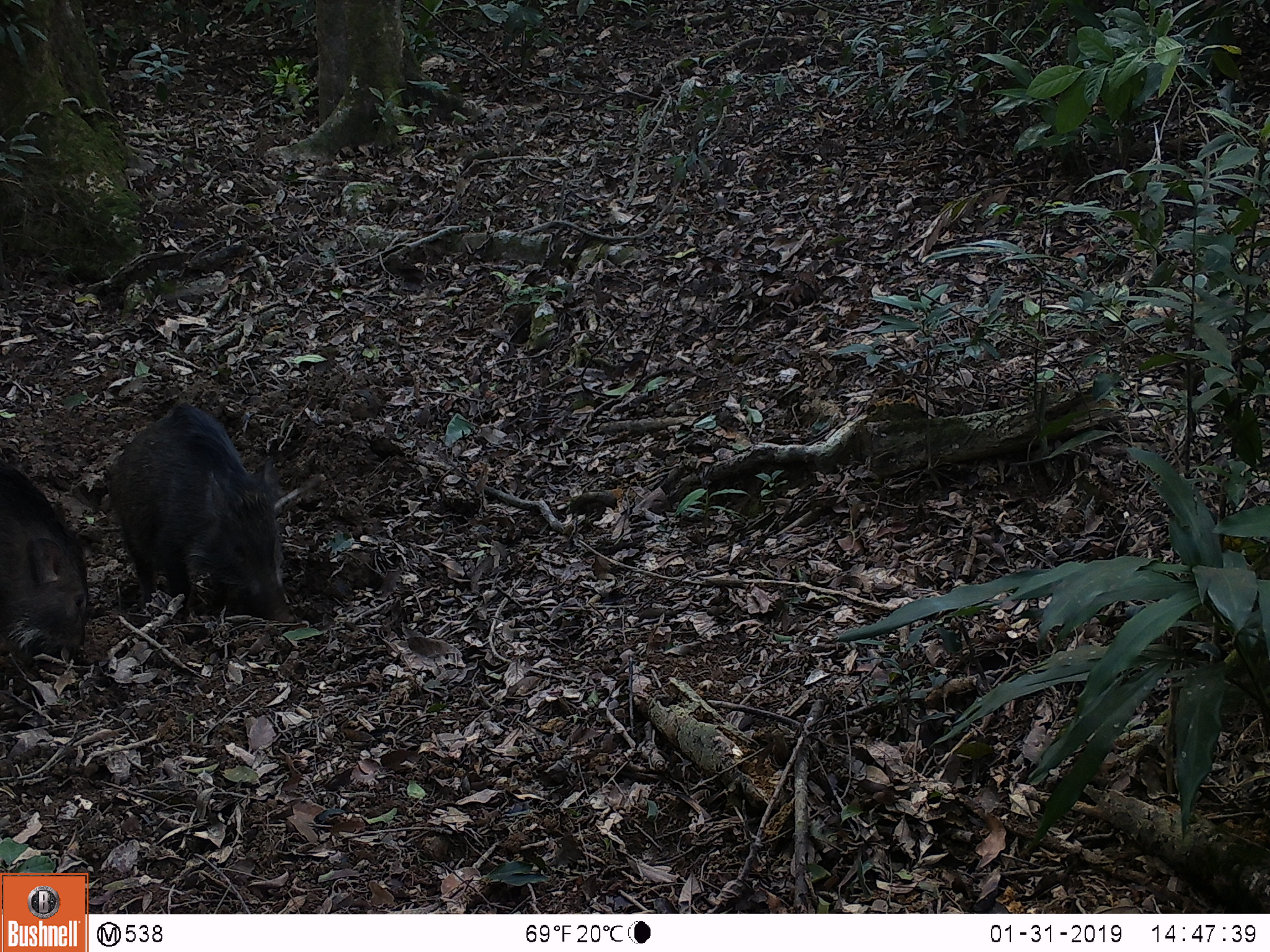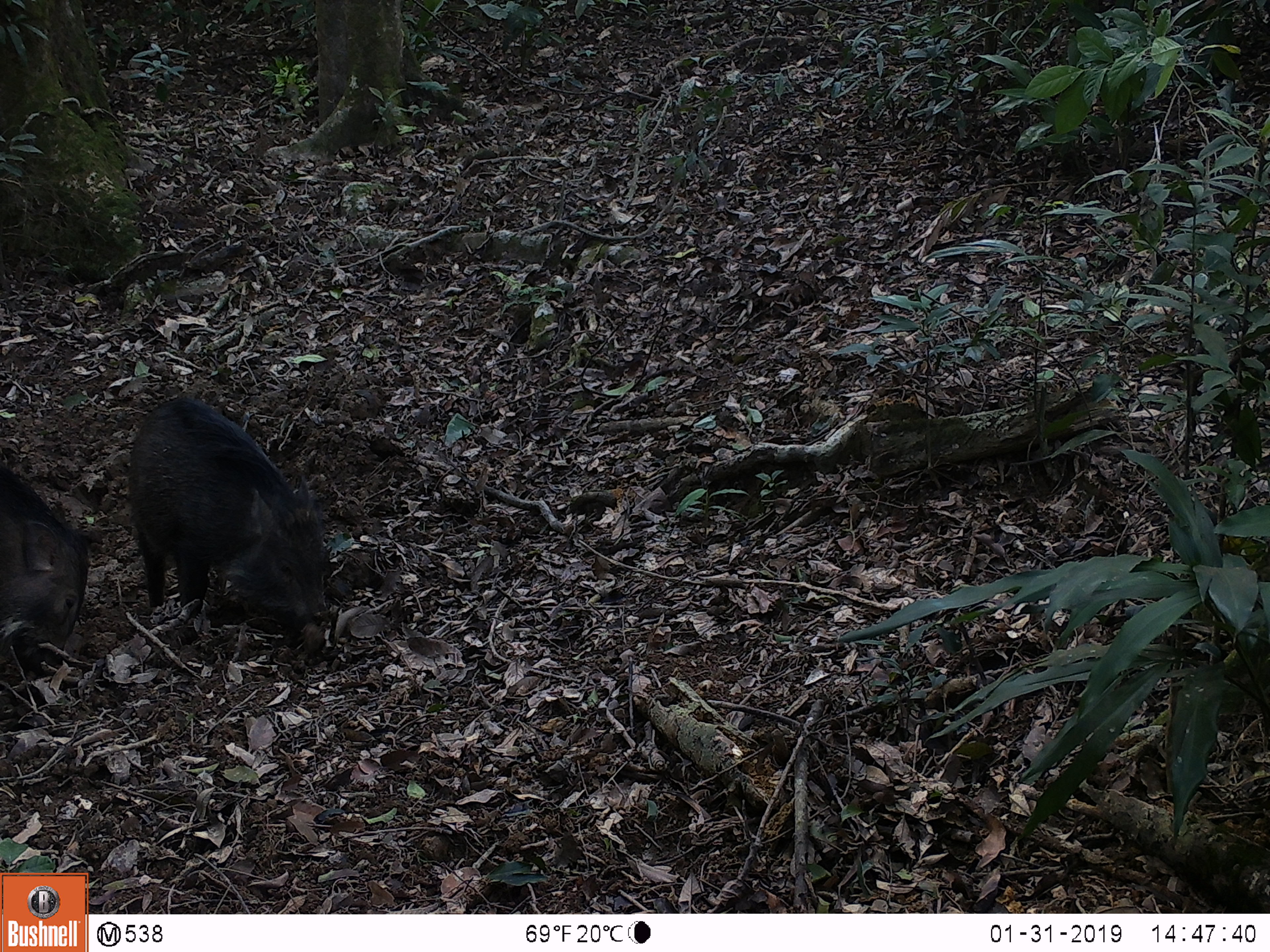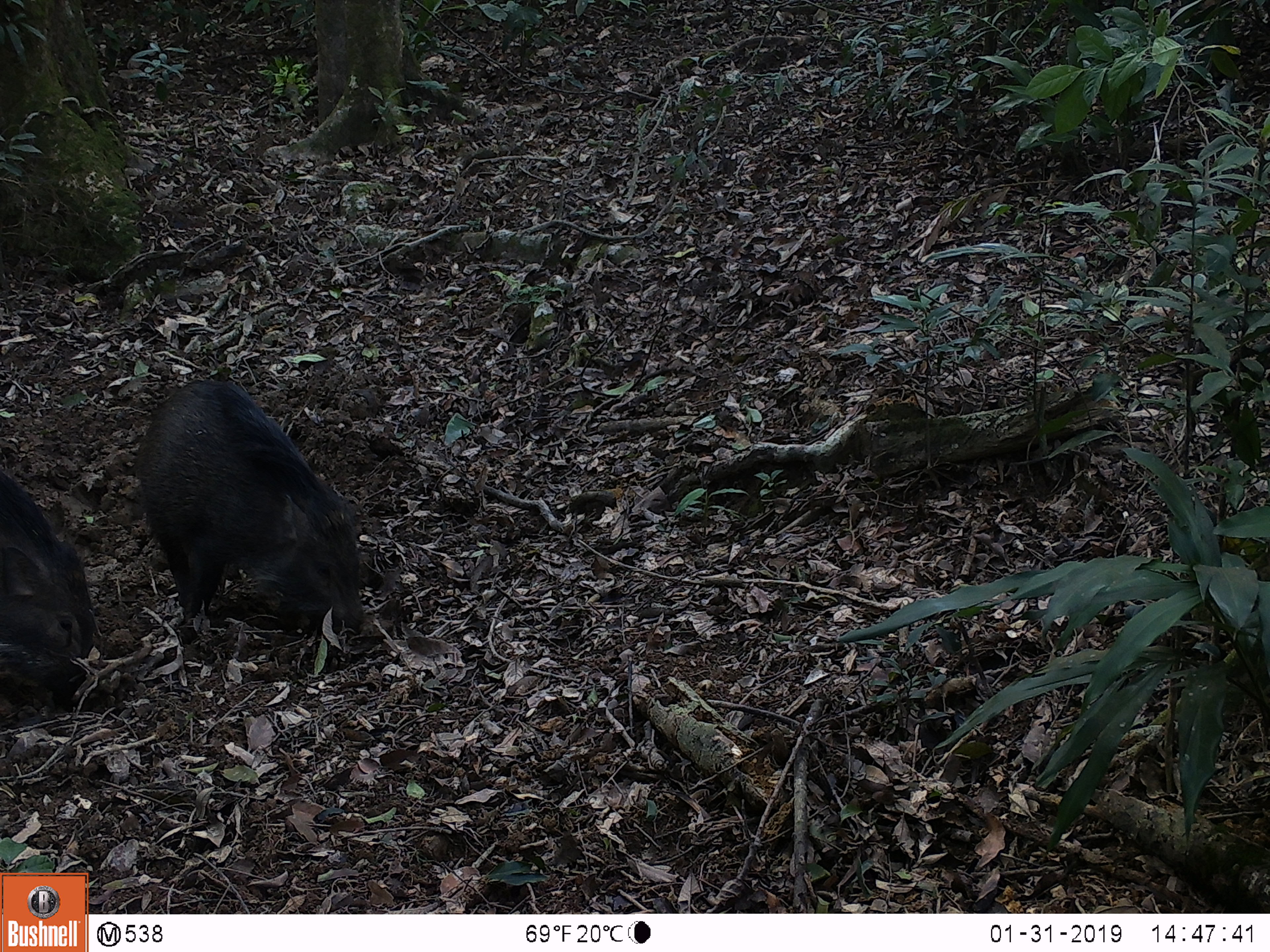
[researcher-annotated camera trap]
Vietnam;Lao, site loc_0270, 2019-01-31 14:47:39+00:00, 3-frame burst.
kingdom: Animalia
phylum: Chordata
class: Mammalia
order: Artiodactyla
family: Suidae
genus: Sus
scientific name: Sus scrofa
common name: eurasian wild pig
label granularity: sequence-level